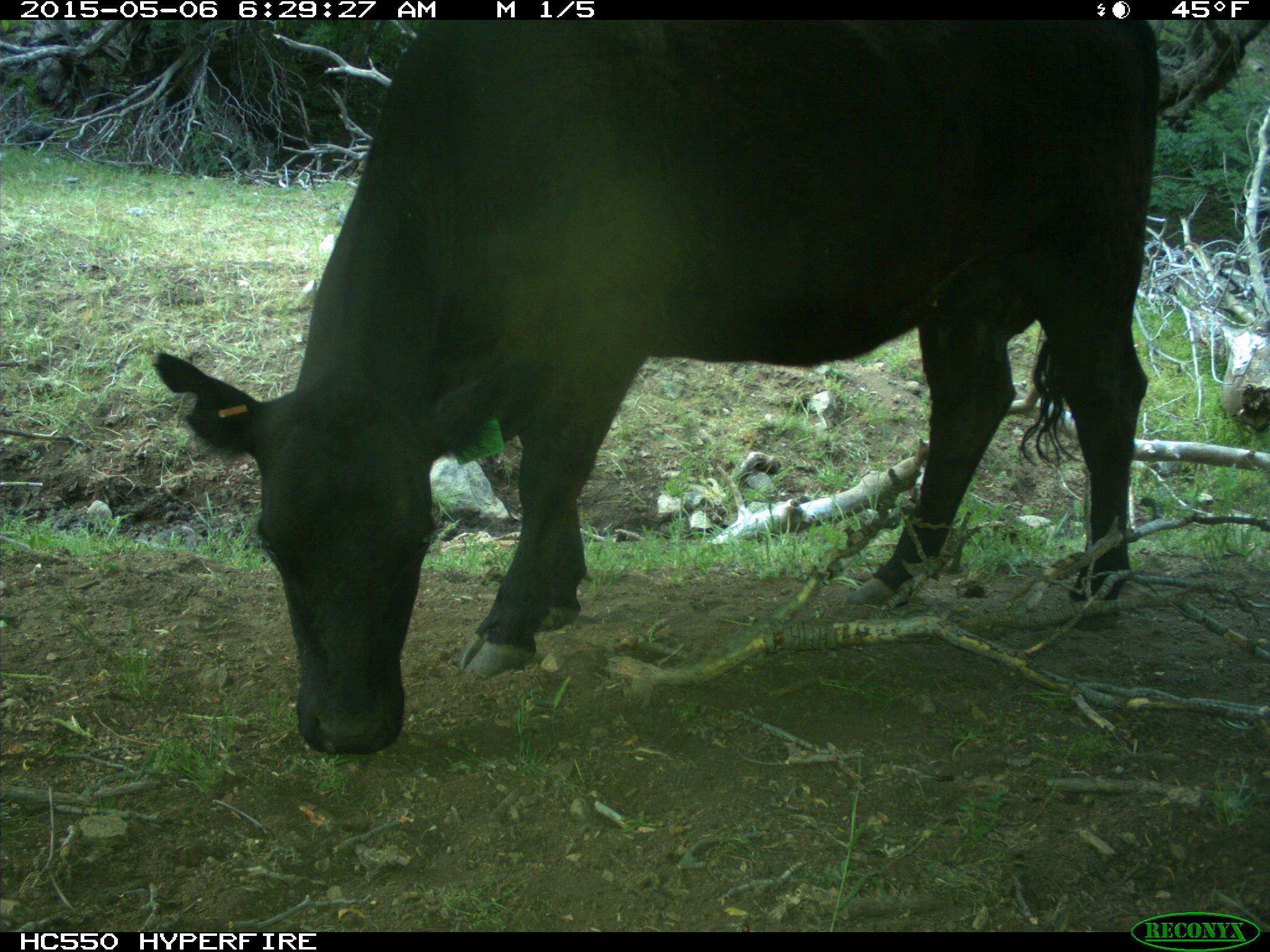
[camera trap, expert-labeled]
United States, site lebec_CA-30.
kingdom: Animalia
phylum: Chordata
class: Mammalia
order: Artiodactyla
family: Bovidae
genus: Bos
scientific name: Bos taurus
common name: domestic cow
Bos taurus (domestic cow).